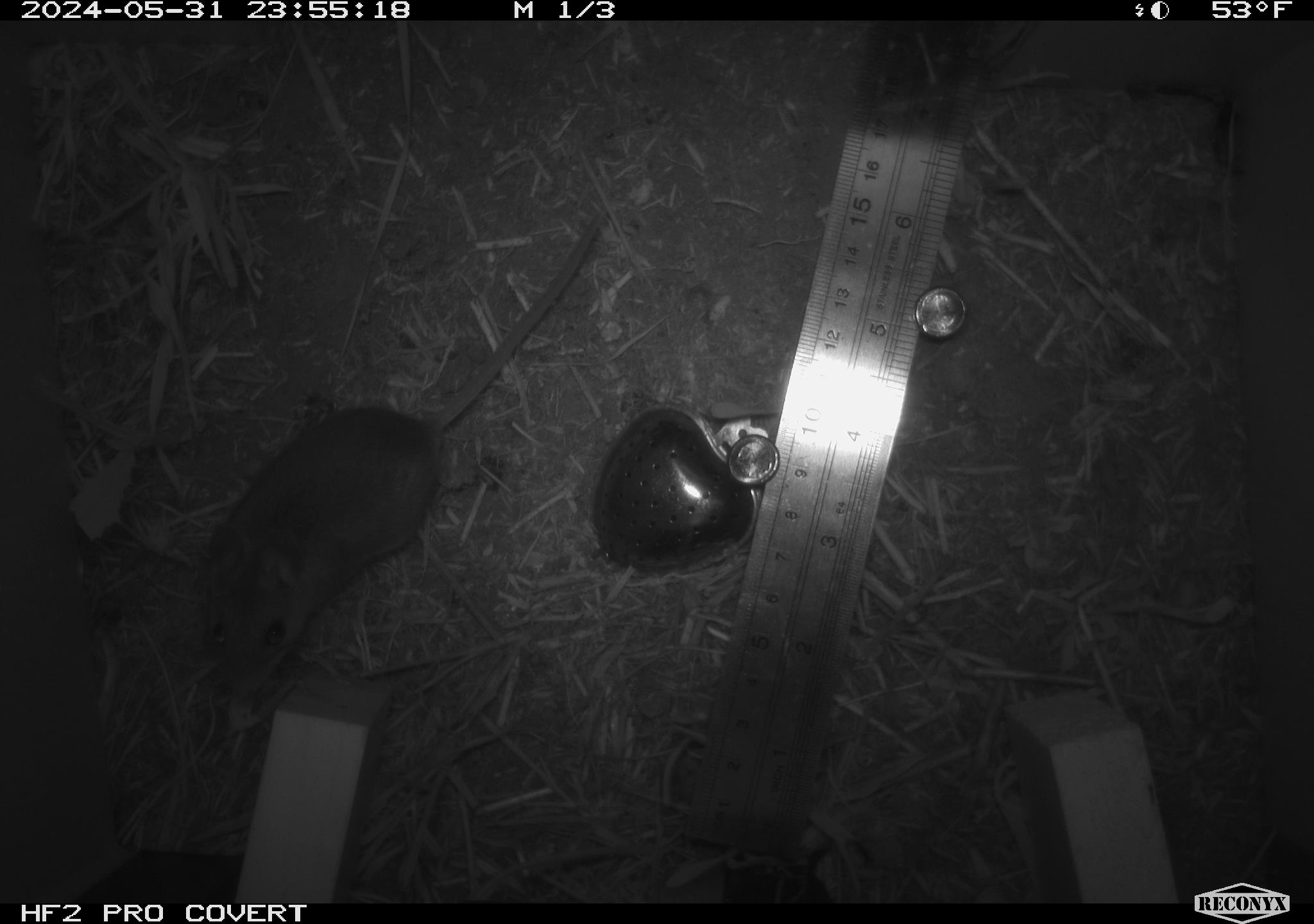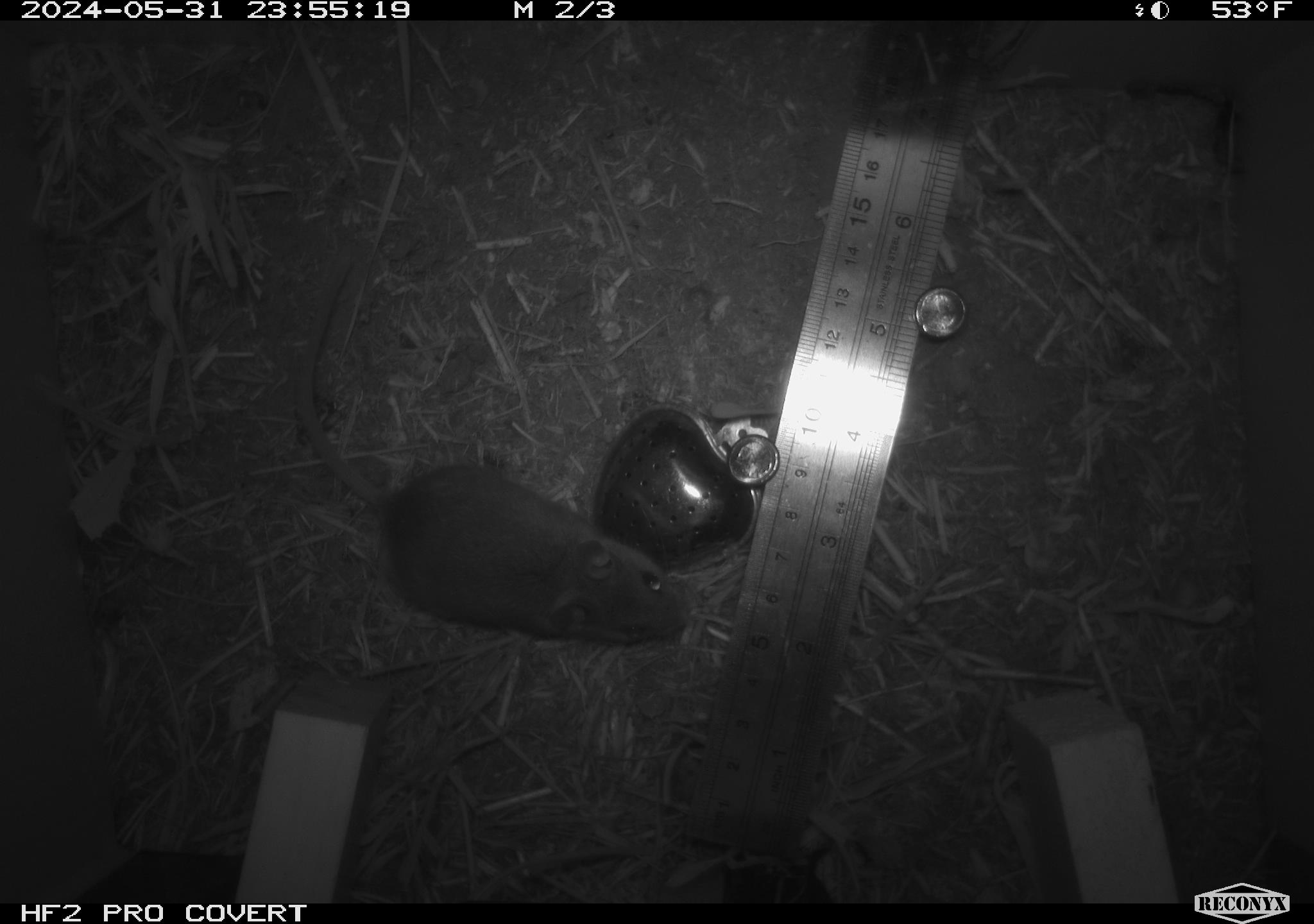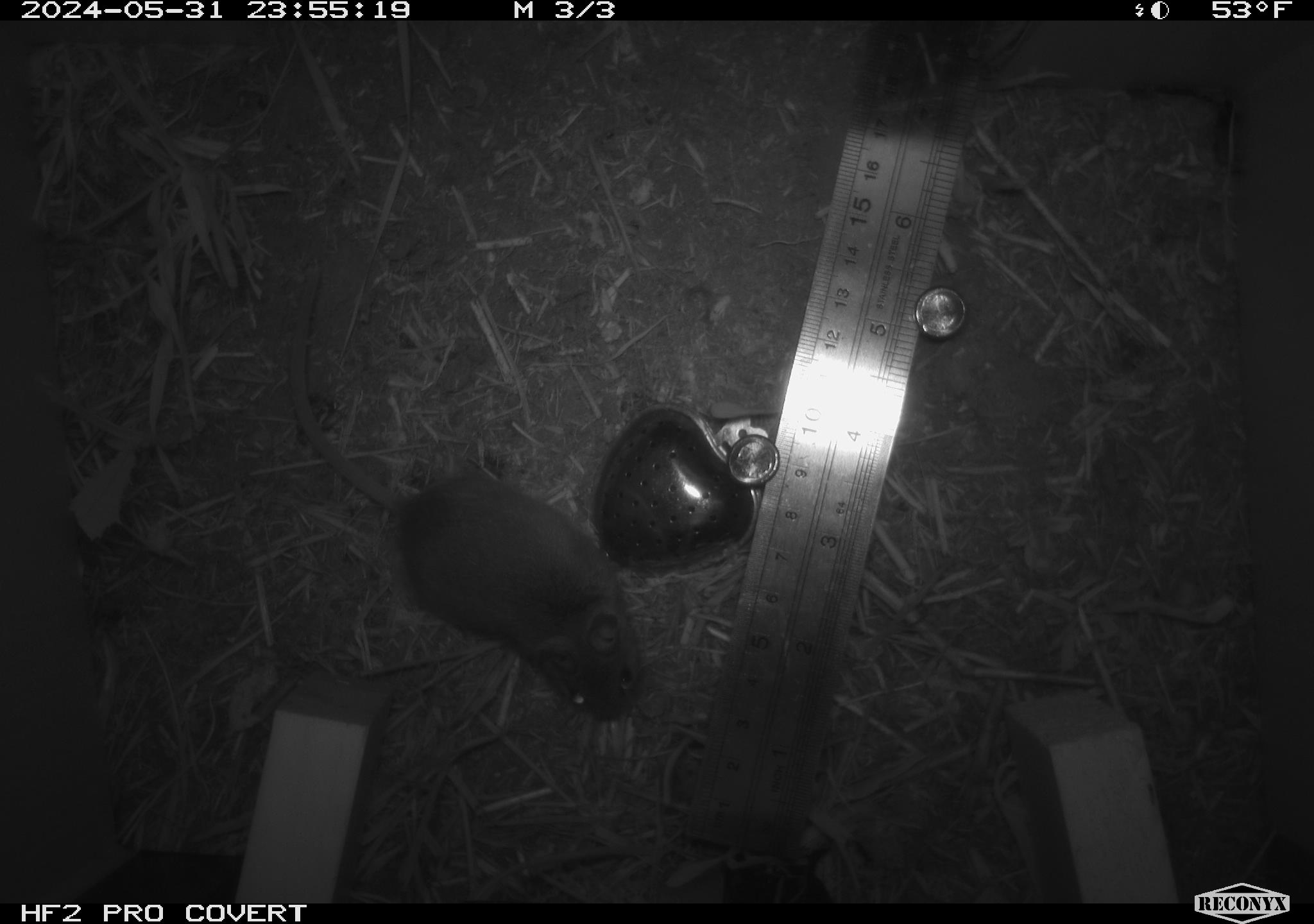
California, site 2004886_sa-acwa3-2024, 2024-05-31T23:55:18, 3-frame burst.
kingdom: Animalia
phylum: Chordata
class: Mammalia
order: Rodentia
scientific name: Rodentia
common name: mouse species